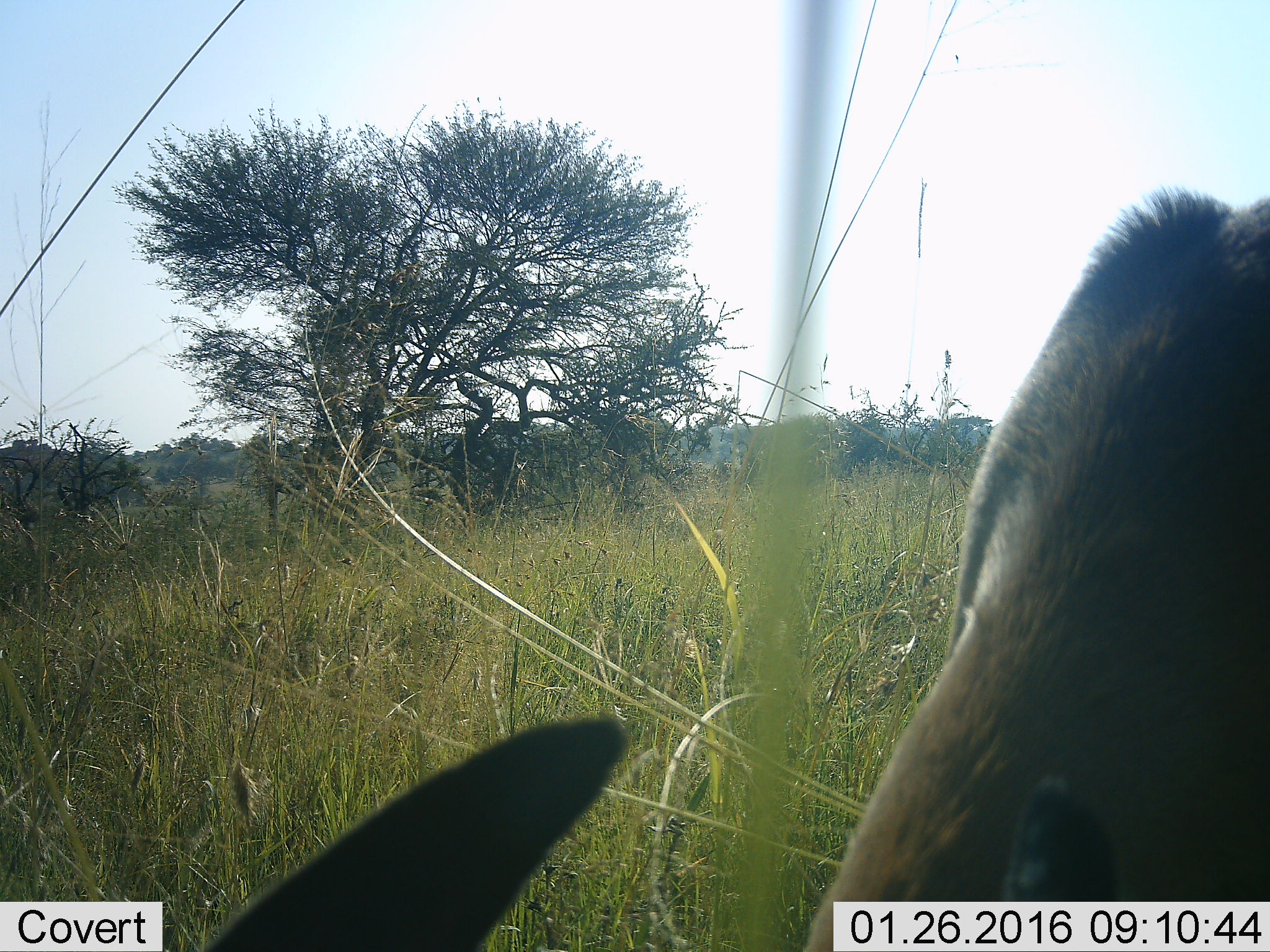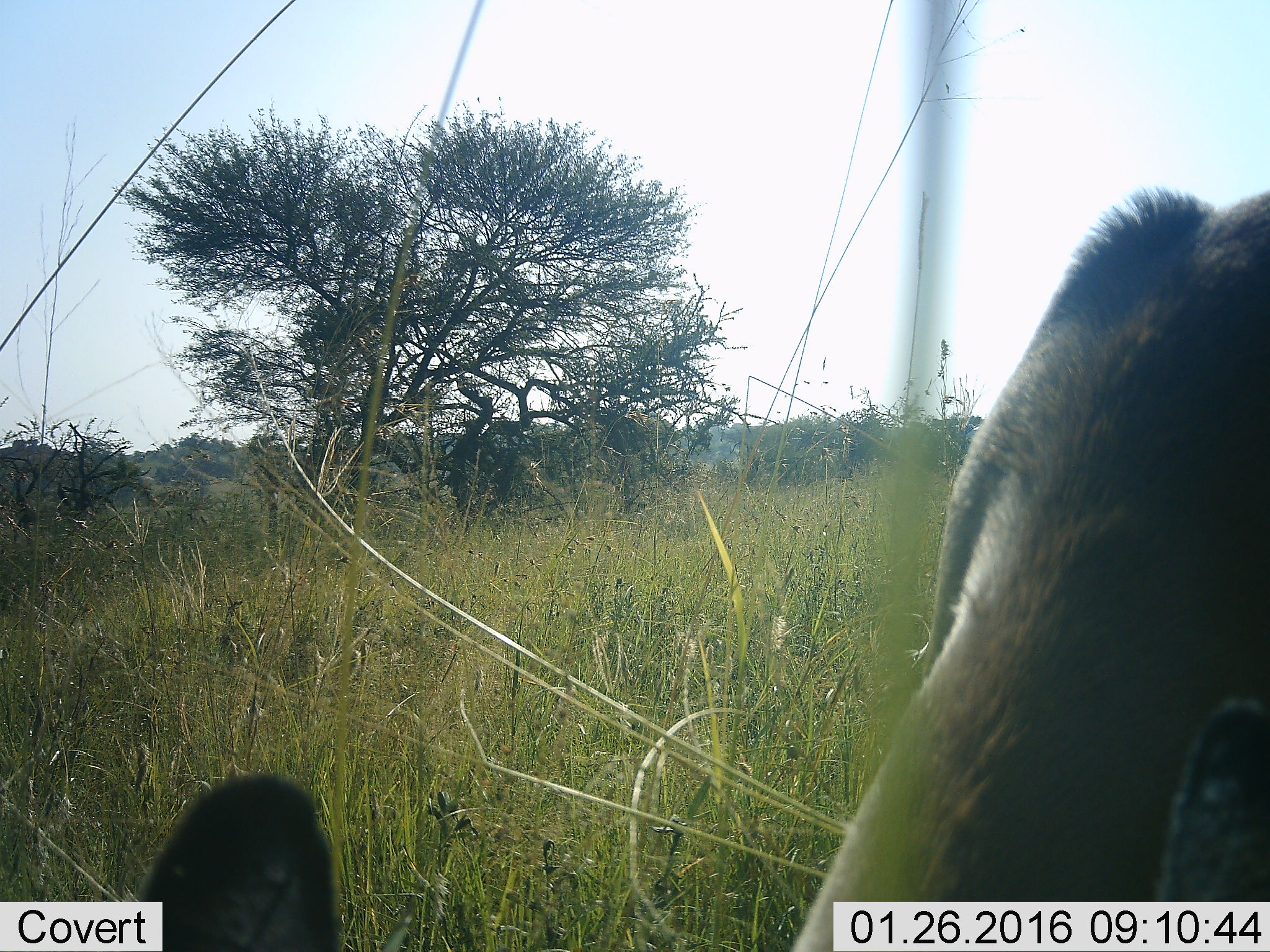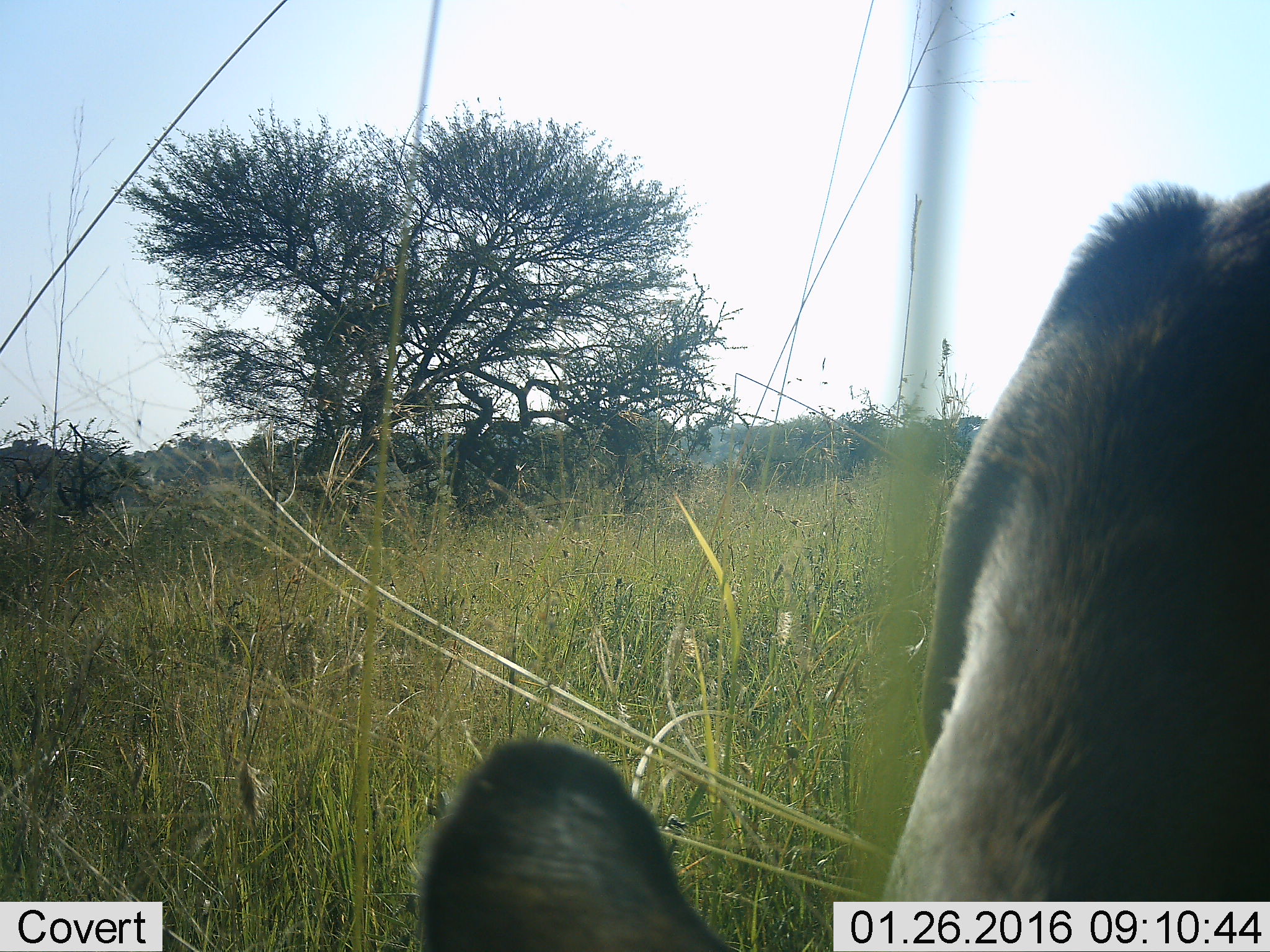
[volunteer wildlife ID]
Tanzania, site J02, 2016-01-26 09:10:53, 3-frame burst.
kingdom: Animalia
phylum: Chordata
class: Mammalia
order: Artiodactyla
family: Bovidae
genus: Eudorcas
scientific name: Eudorcas thomsonii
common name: thomson's gazelle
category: gazellethomsons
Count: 1.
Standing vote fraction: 0%.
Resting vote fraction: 0%.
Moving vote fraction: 0%.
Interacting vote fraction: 0%.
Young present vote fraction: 0%.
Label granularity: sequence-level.